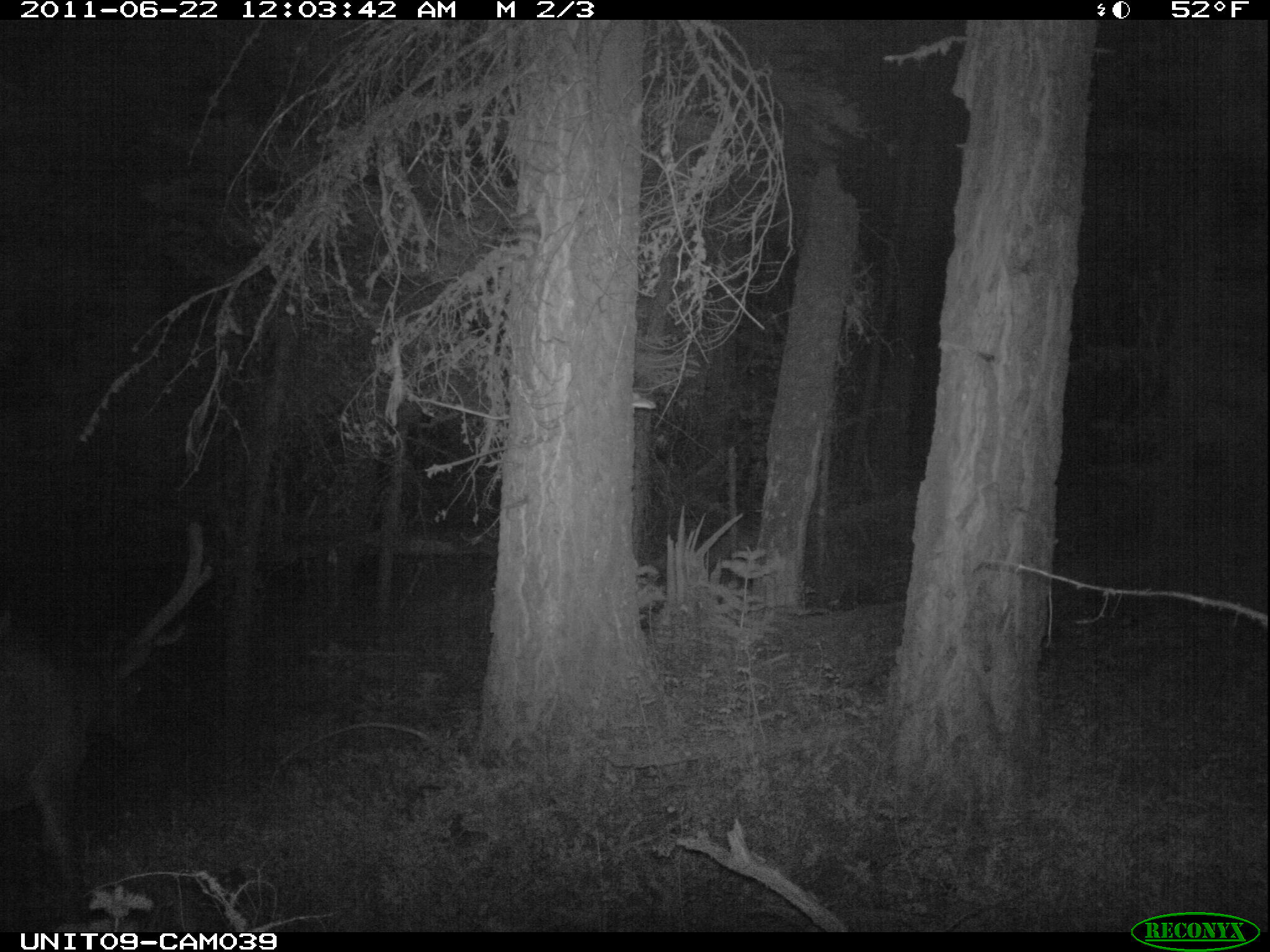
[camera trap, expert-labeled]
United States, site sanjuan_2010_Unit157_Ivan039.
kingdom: Animalia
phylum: Chordata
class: Mammalia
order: Artiodactyla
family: Cervidae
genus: Cervus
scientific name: Cervus elaphus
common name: red deer